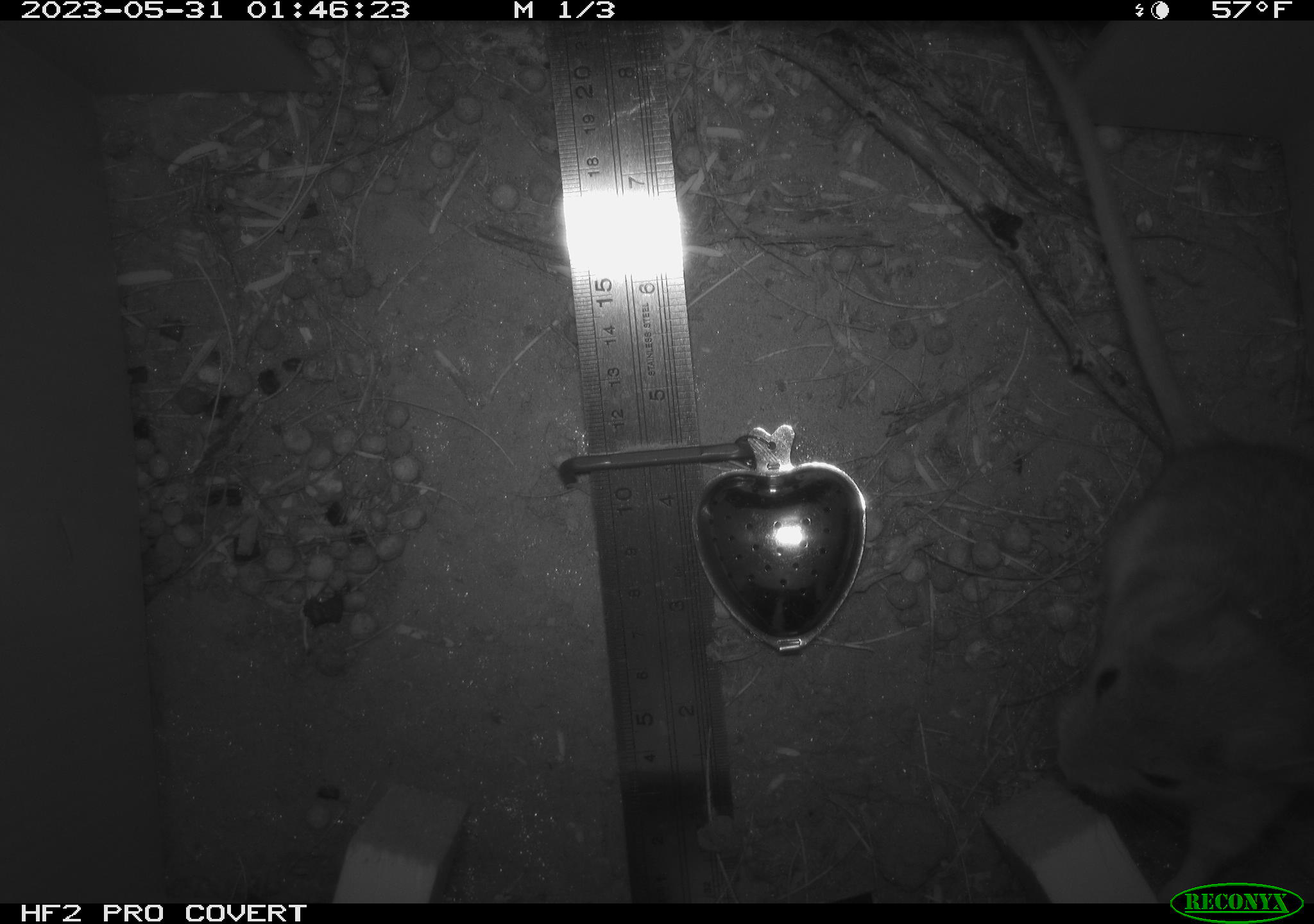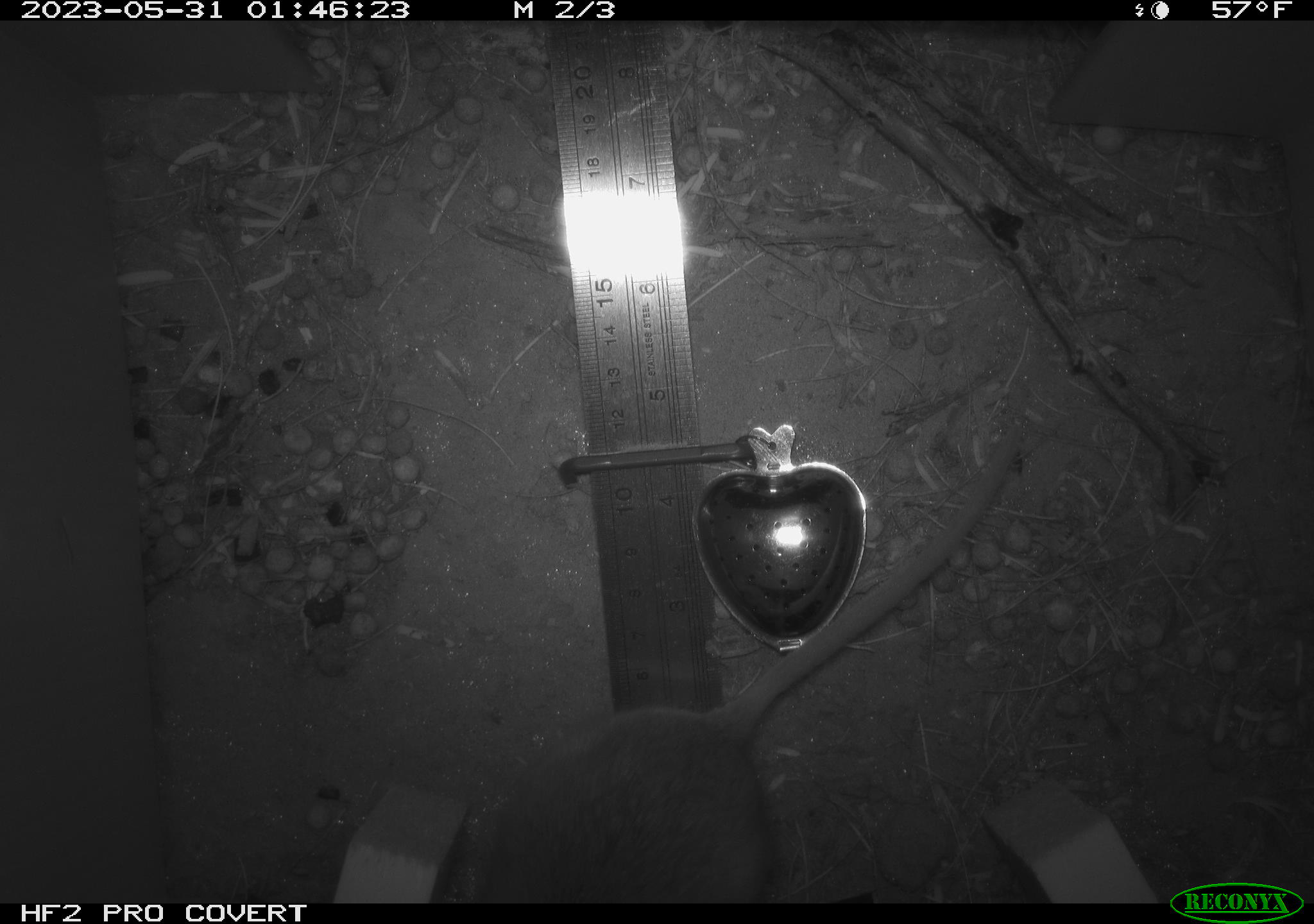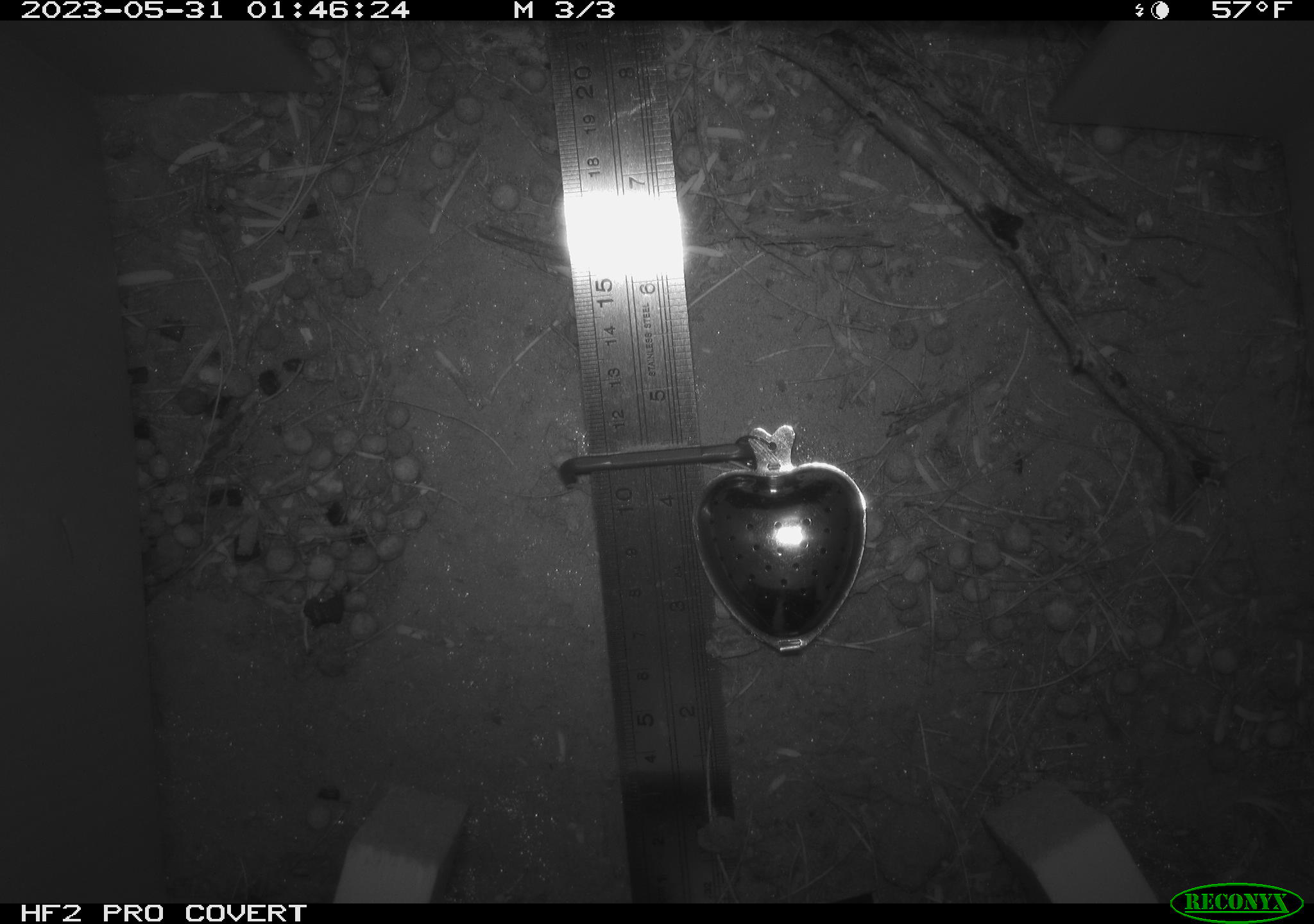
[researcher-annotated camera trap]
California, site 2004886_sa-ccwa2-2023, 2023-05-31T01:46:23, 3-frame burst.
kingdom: Animalia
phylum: Chordata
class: Mammalia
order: Rodentia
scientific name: Rodentia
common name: rodent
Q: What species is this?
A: Rodent (Rodentia).